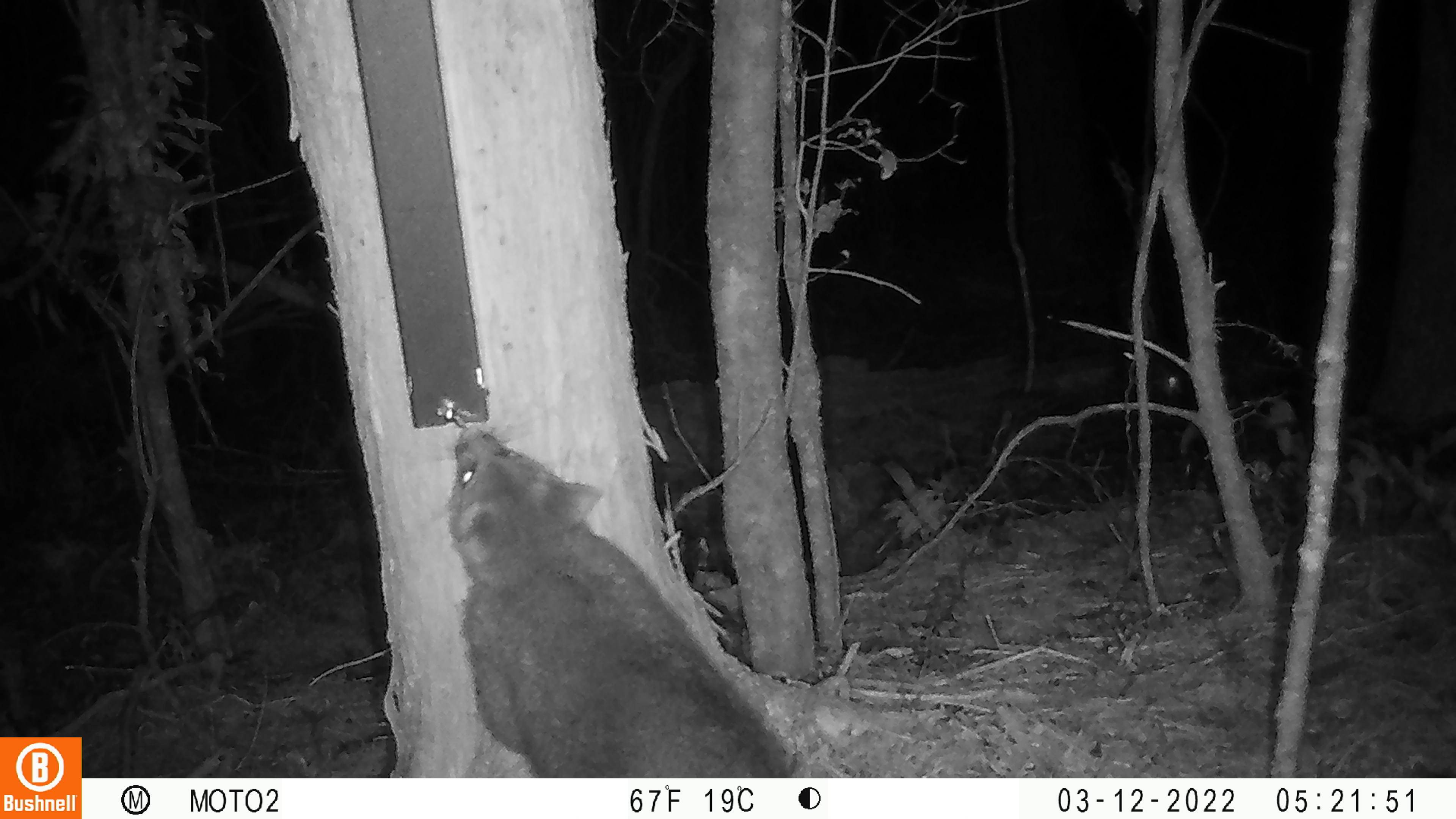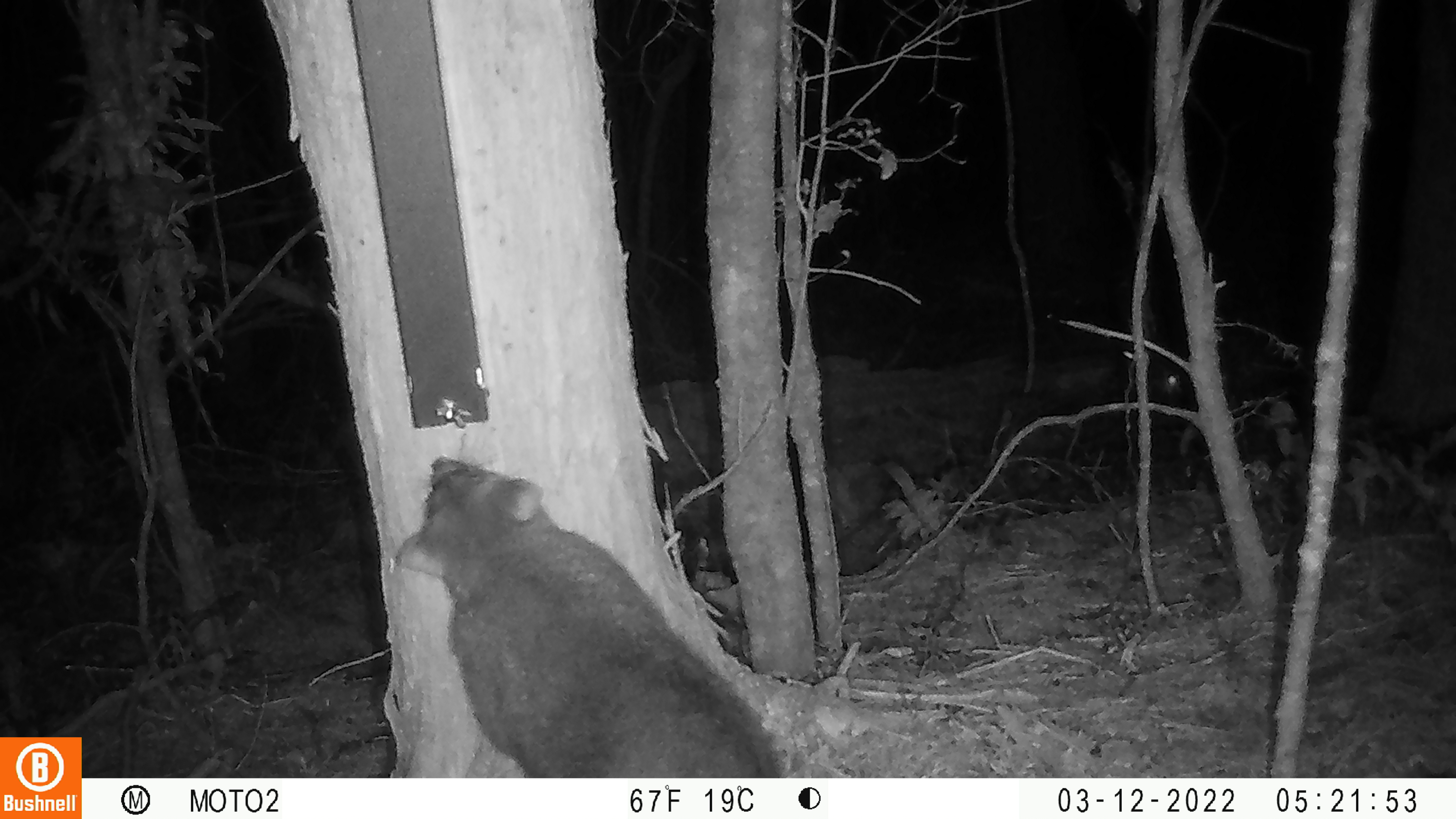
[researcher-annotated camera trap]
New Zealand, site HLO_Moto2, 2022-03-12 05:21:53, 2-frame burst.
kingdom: Animalia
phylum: Chordata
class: Mammalia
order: Diprotodontia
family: Phalangeridae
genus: Trichosurus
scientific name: Trichosurus vulpecula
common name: common brushtail possum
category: possum